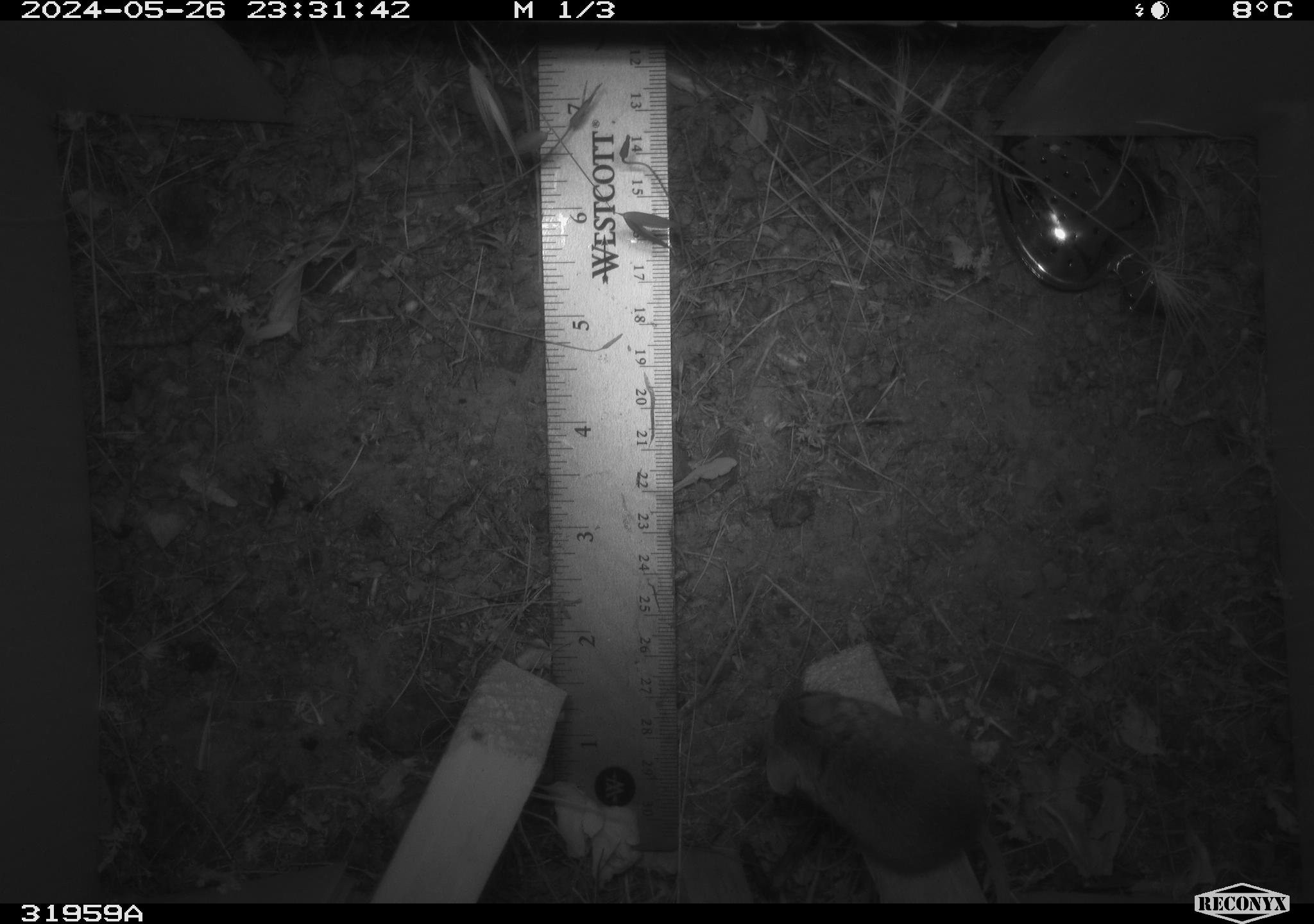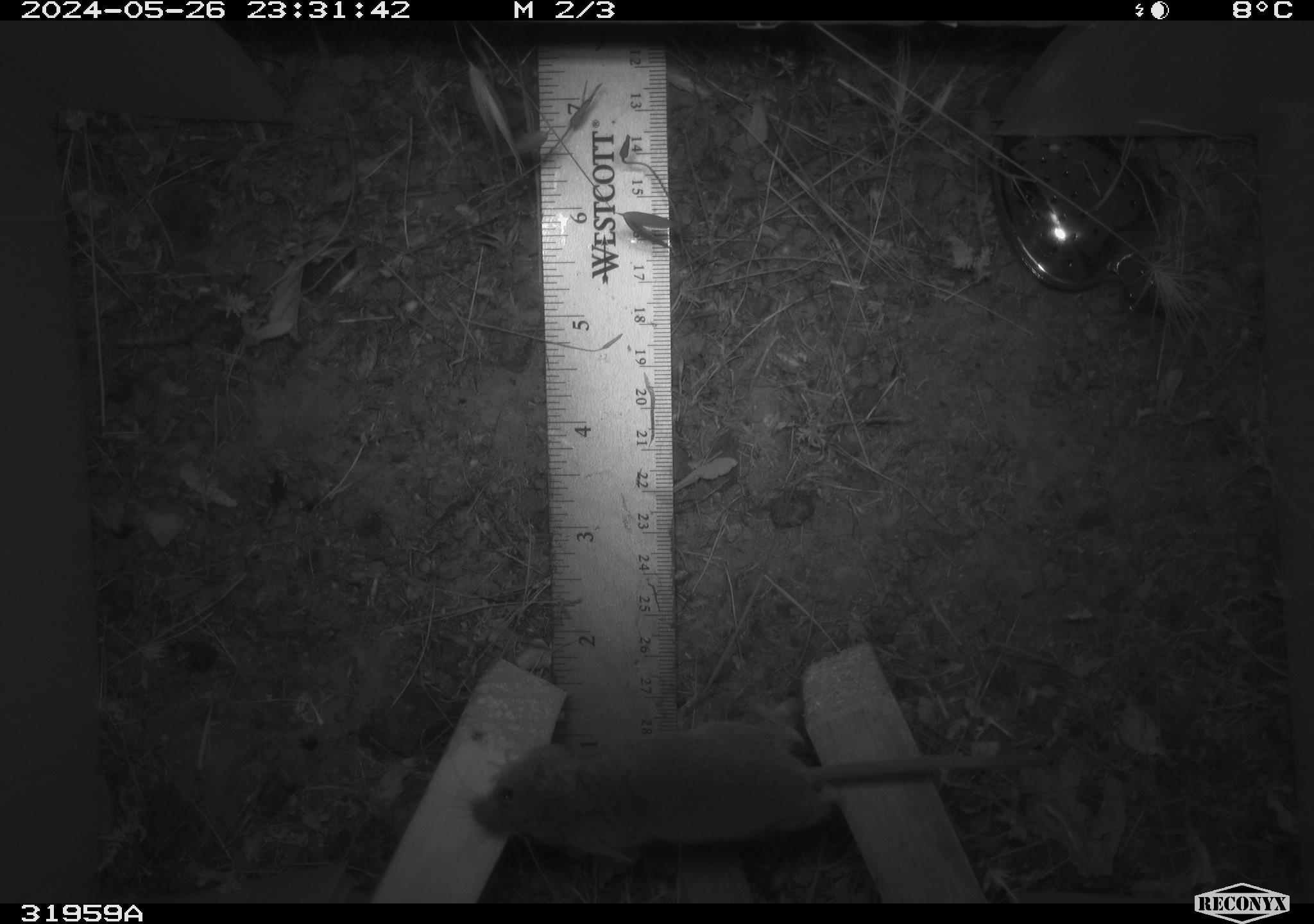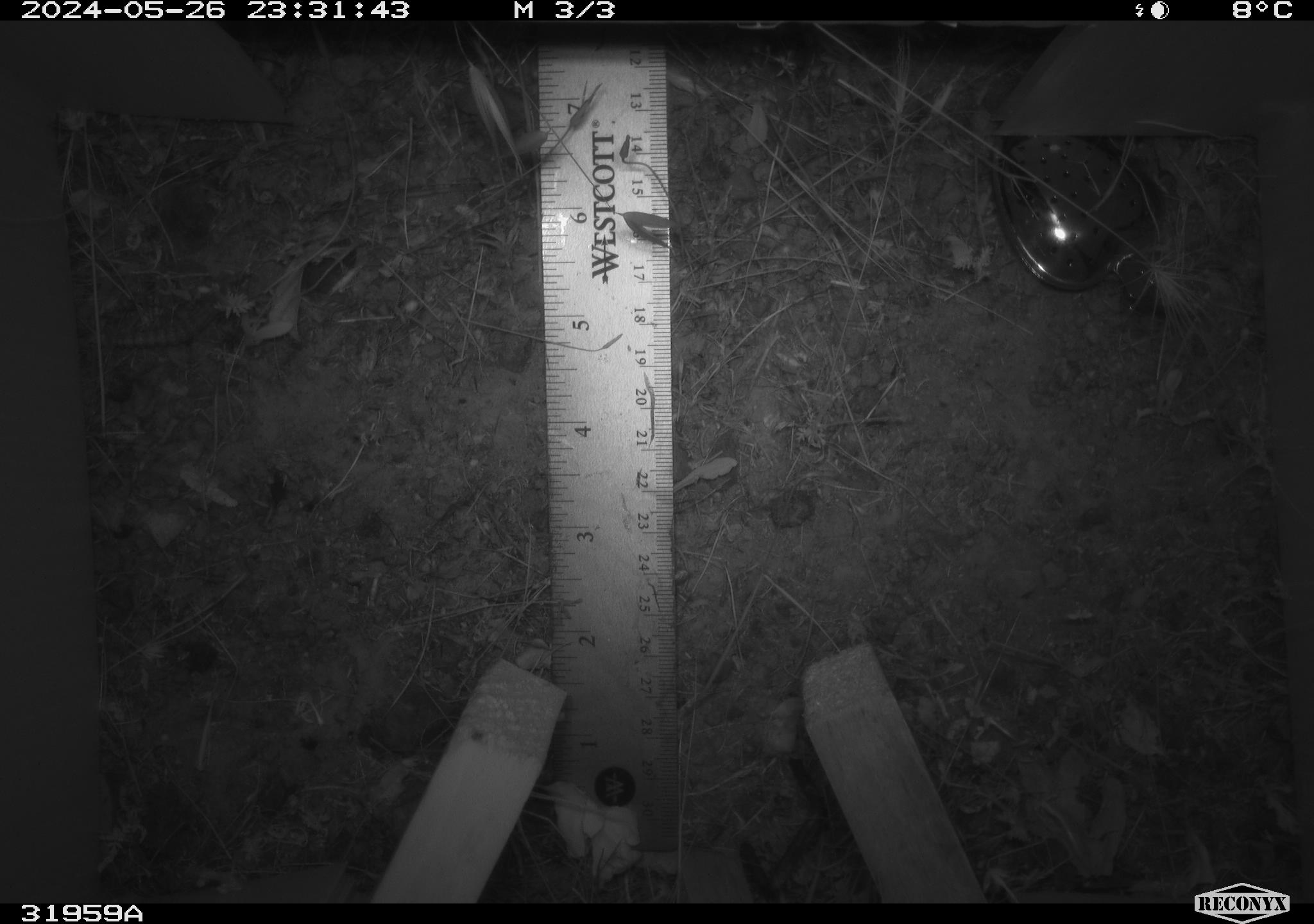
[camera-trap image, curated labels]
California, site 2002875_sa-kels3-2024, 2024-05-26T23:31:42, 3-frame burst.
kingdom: Animalia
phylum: Chordata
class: Mammalia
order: Rodentia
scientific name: Rodentia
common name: rodent